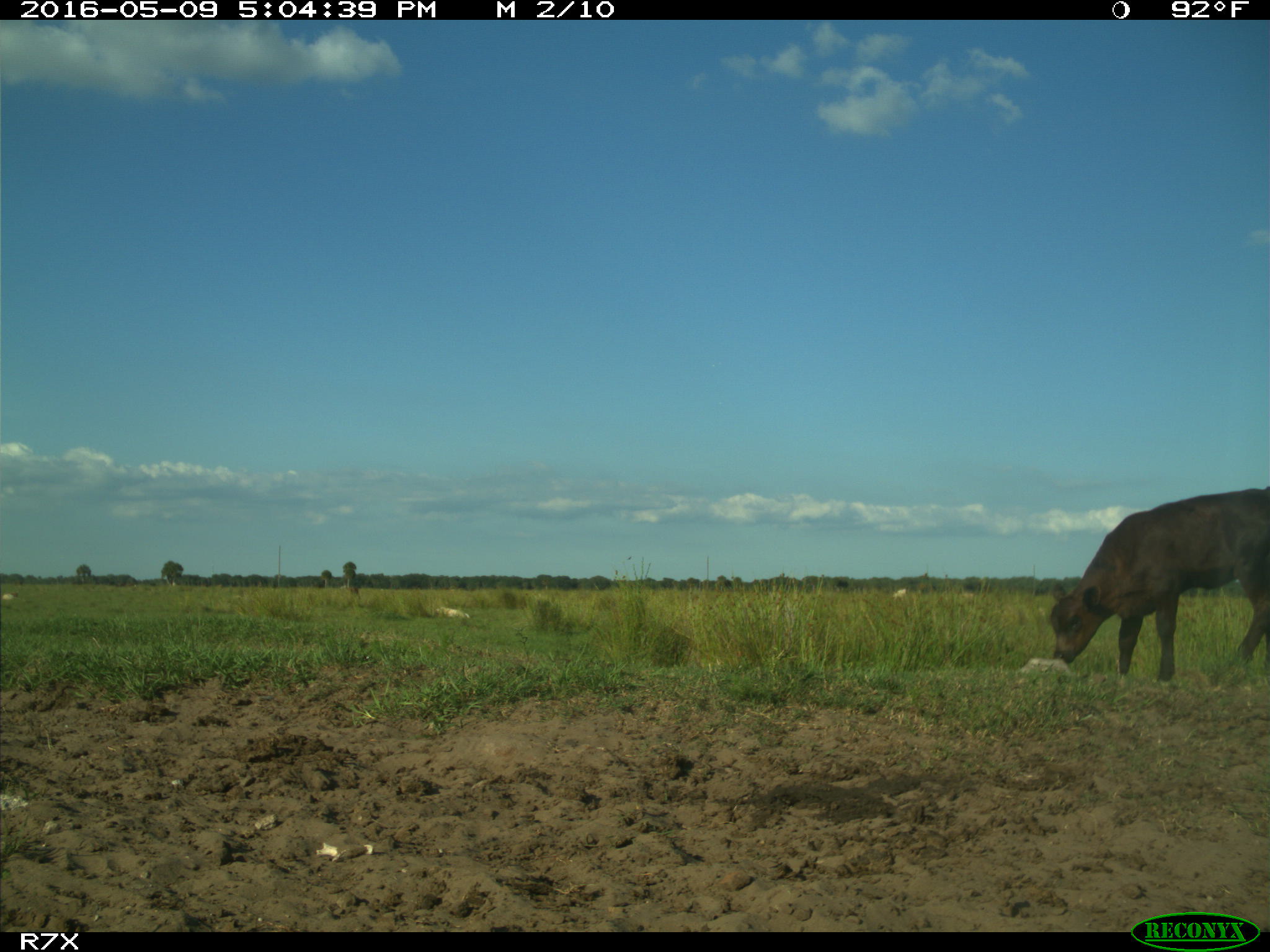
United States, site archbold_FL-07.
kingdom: Animalia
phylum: Chordata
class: Mammalia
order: Artiodactyla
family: Bovidae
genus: Bos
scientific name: Bos taurus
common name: domestic cow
Bos taurus (domestic cow).